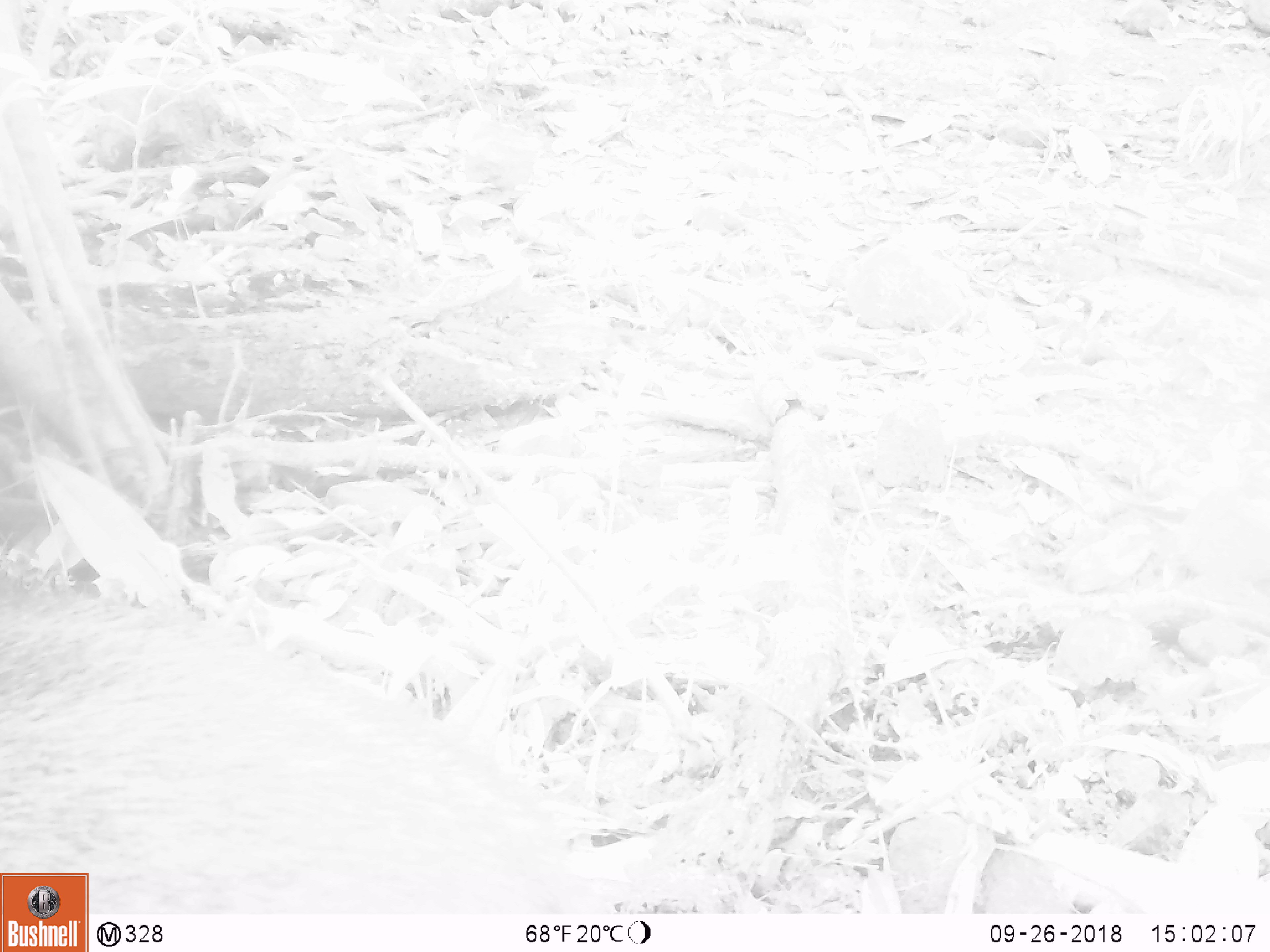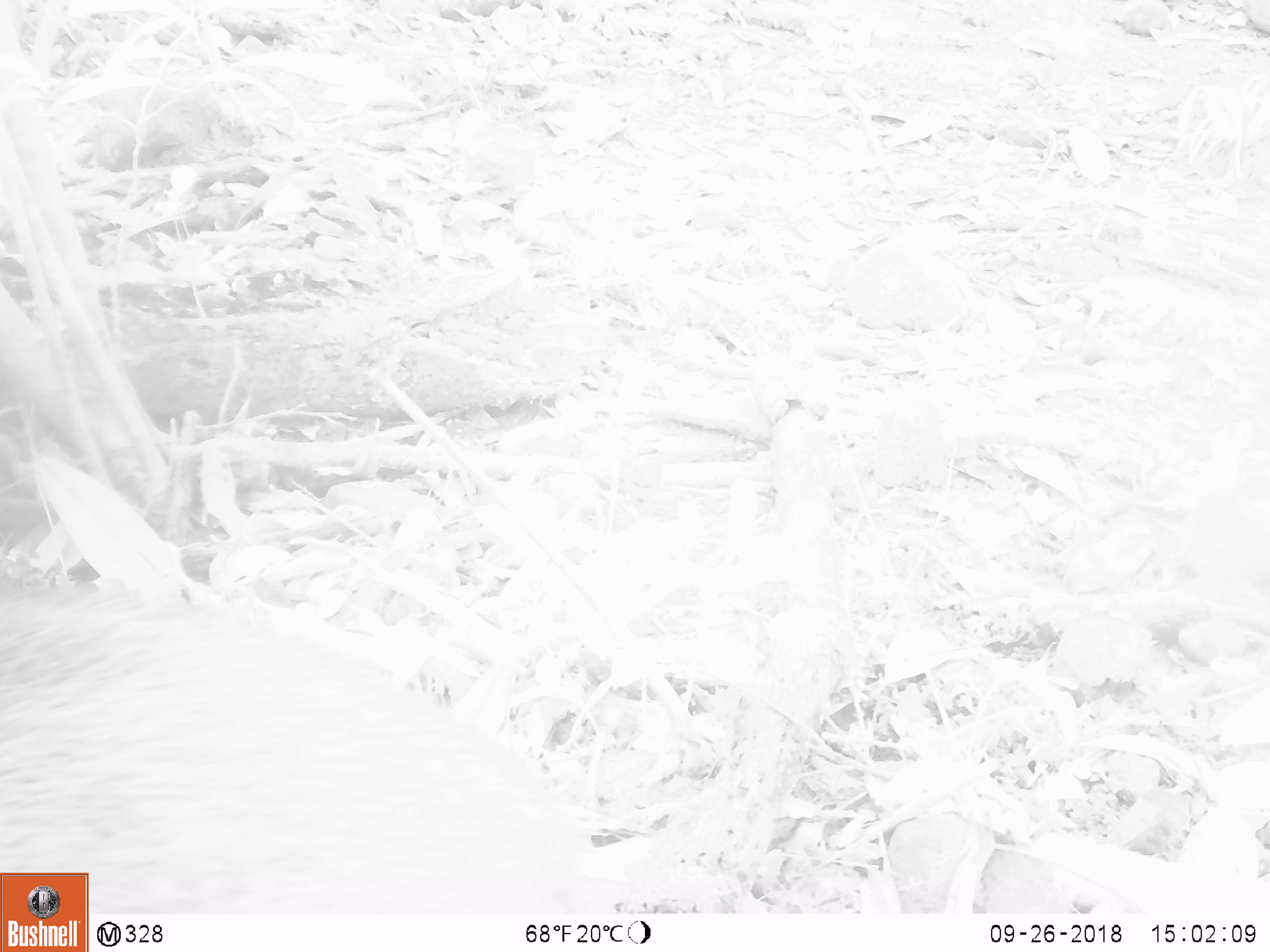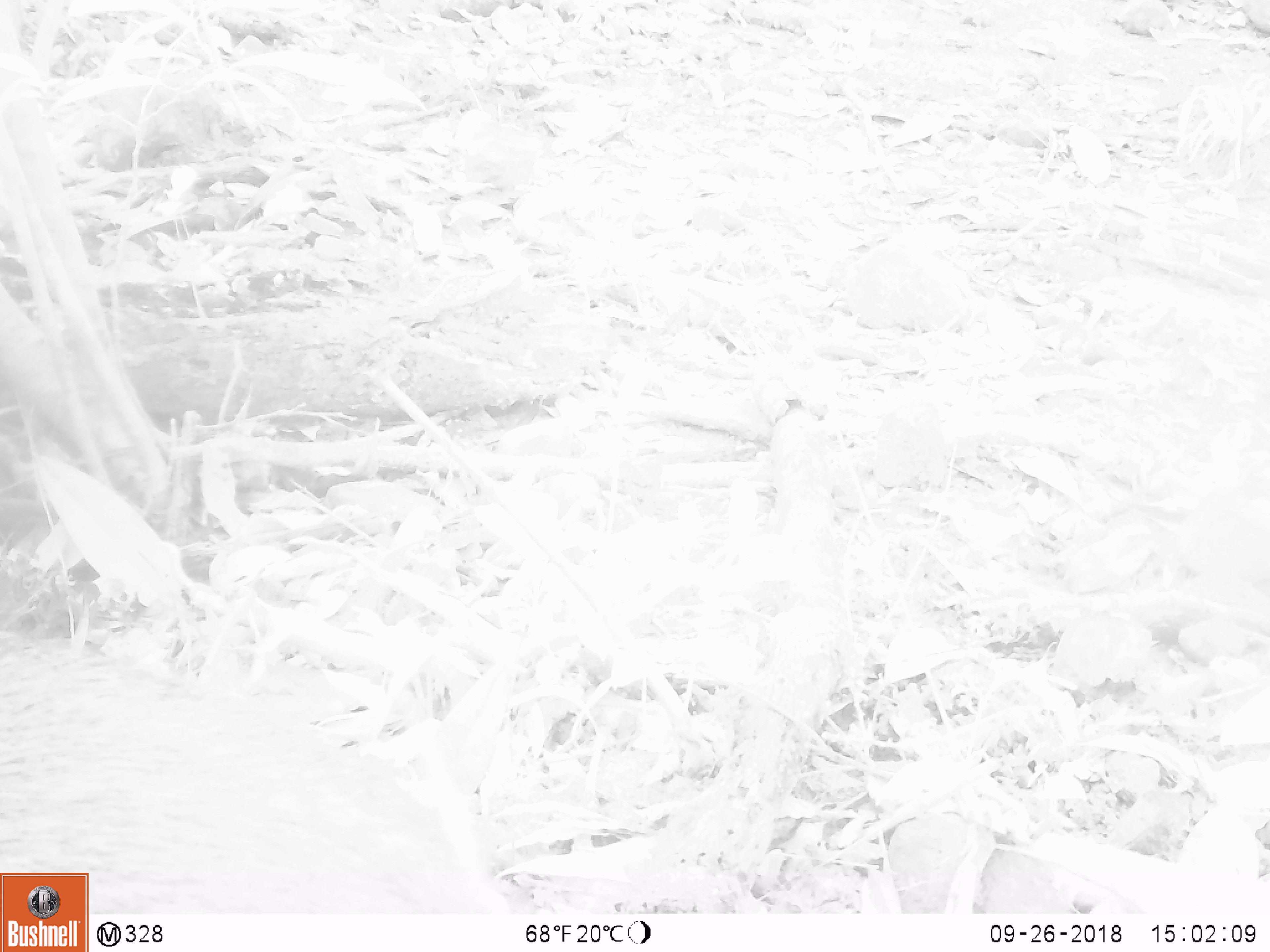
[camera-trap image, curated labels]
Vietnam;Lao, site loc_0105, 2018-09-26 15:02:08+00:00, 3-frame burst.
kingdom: Animalia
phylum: Chordata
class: Mammalia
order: Artiodactyla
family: Suidae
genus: Sus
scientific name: Sus scrofa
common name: eurasian wild pig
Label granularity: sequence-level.